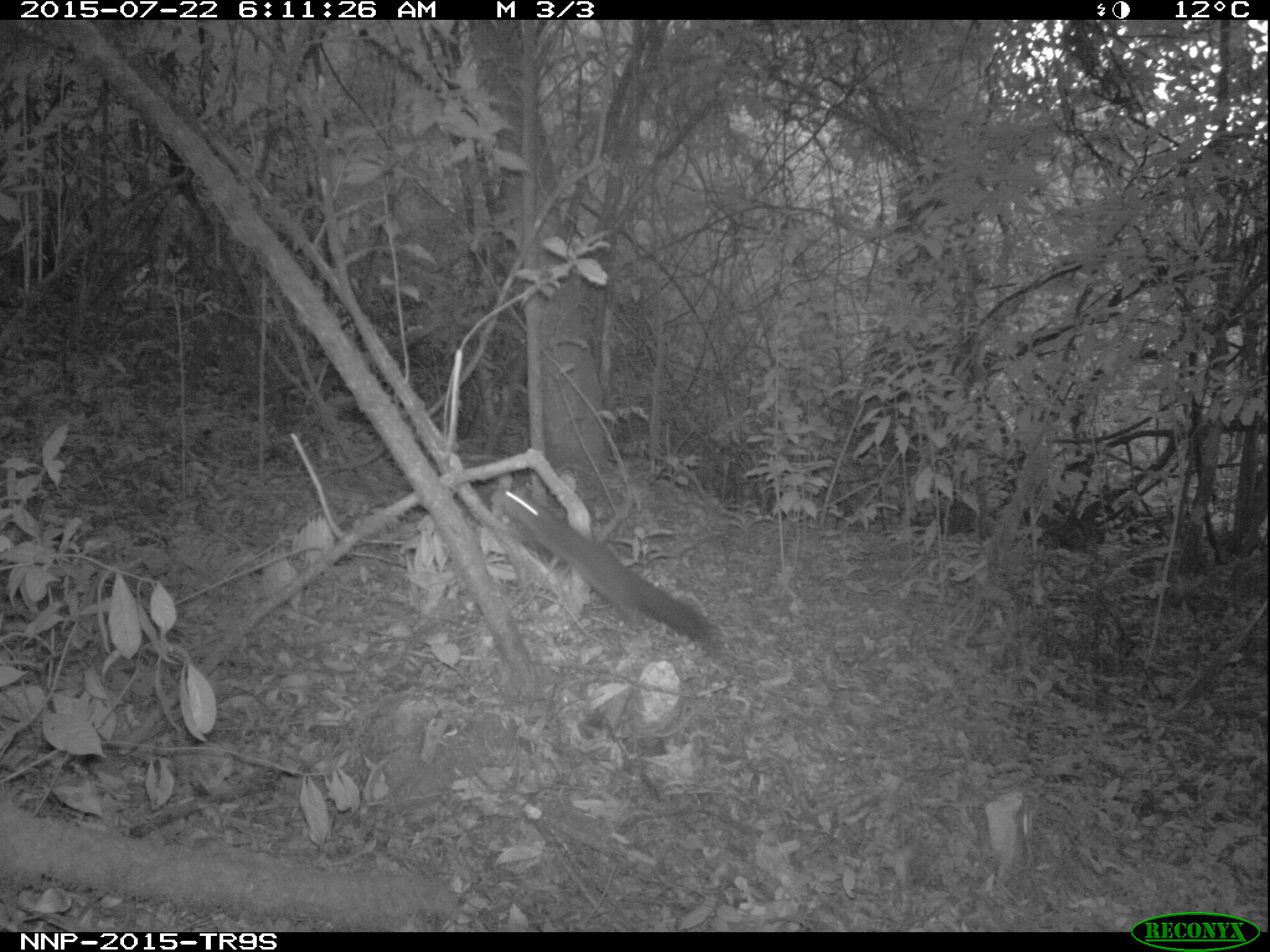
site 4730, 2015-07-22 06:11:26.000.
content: unidentified animal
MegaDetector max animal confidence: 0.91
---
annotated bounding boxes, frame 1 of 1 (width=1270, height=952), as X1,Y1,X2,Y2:
unidentifiable: 501,486,706,639